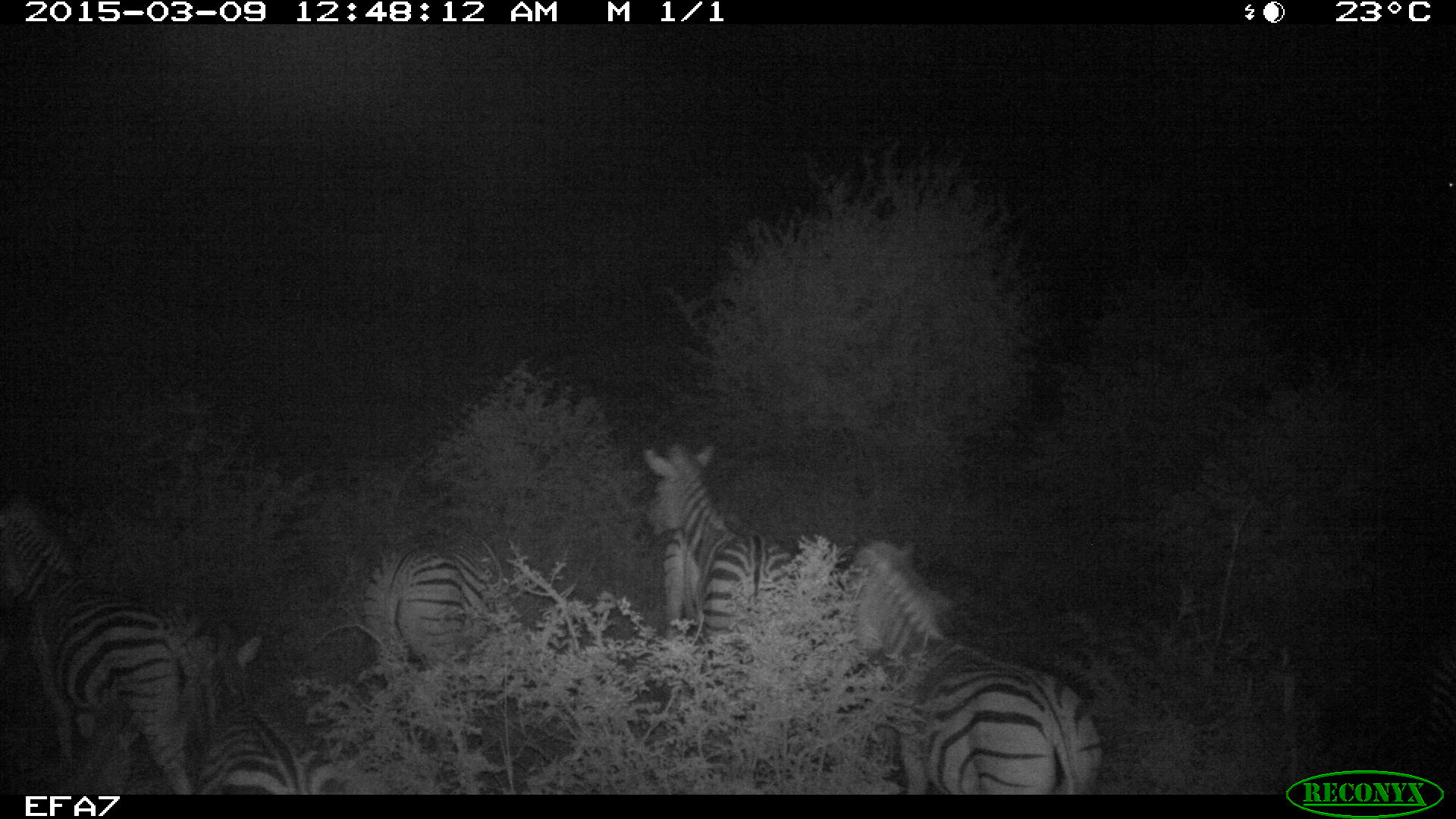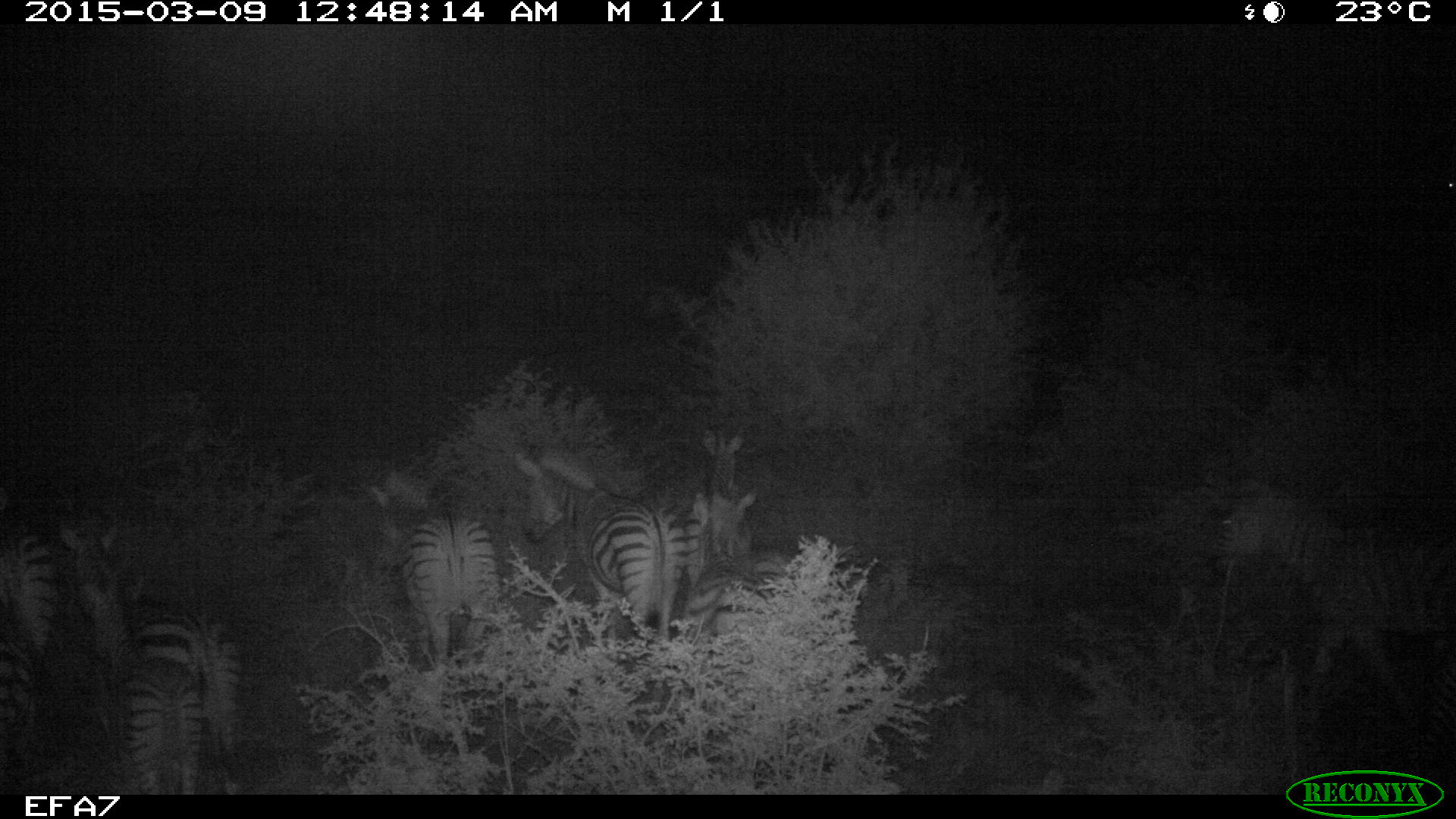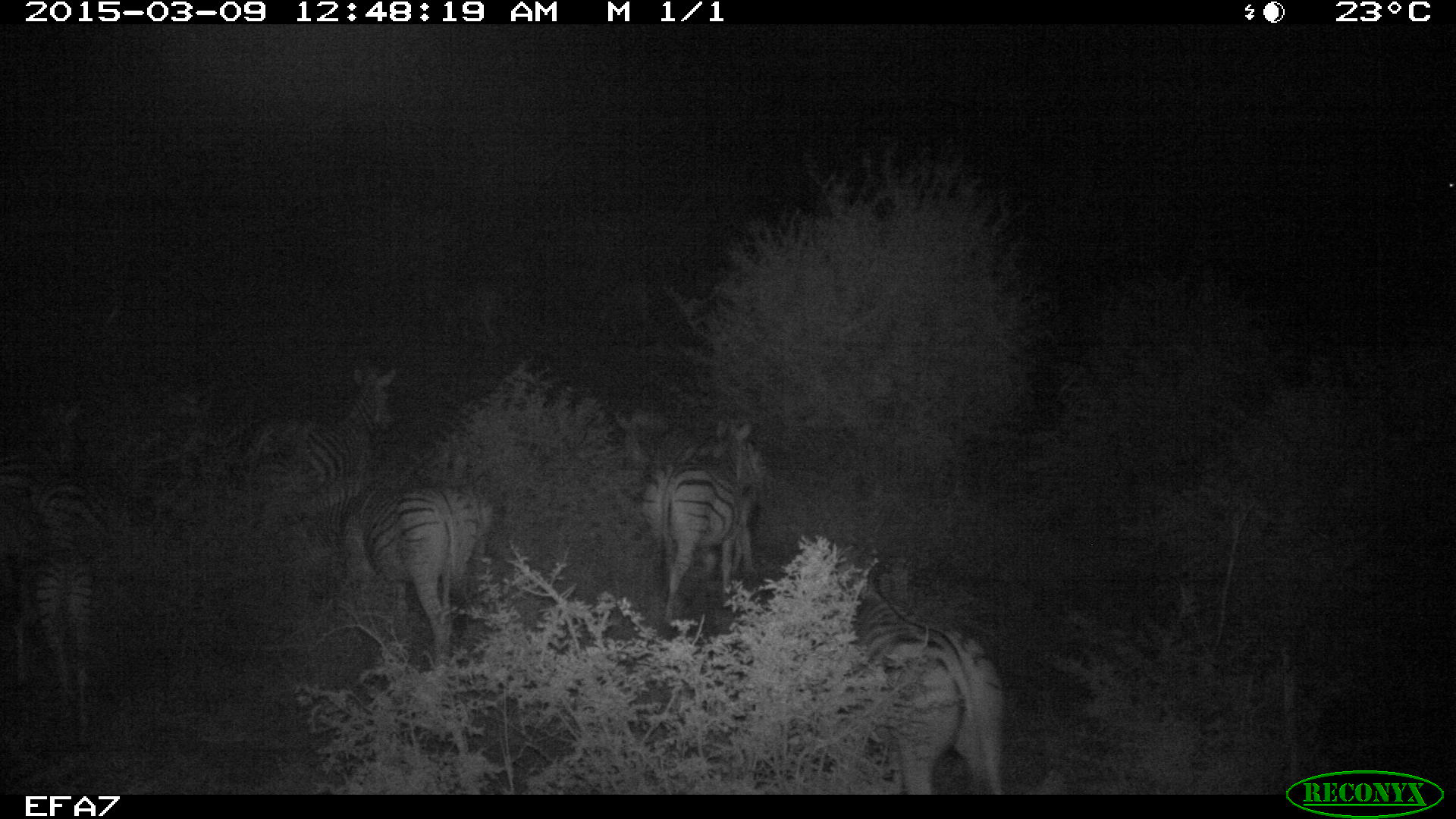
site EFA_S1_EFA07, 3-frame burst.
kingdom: Animalia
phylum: Chordata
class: Mammalia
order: Perissodactyla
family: Equidae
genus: Equus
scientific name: Equus quagga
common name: plains zebra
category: zebraplains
Zebraplains (plains zebra) (Equus quagga), count 6. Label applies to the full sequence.